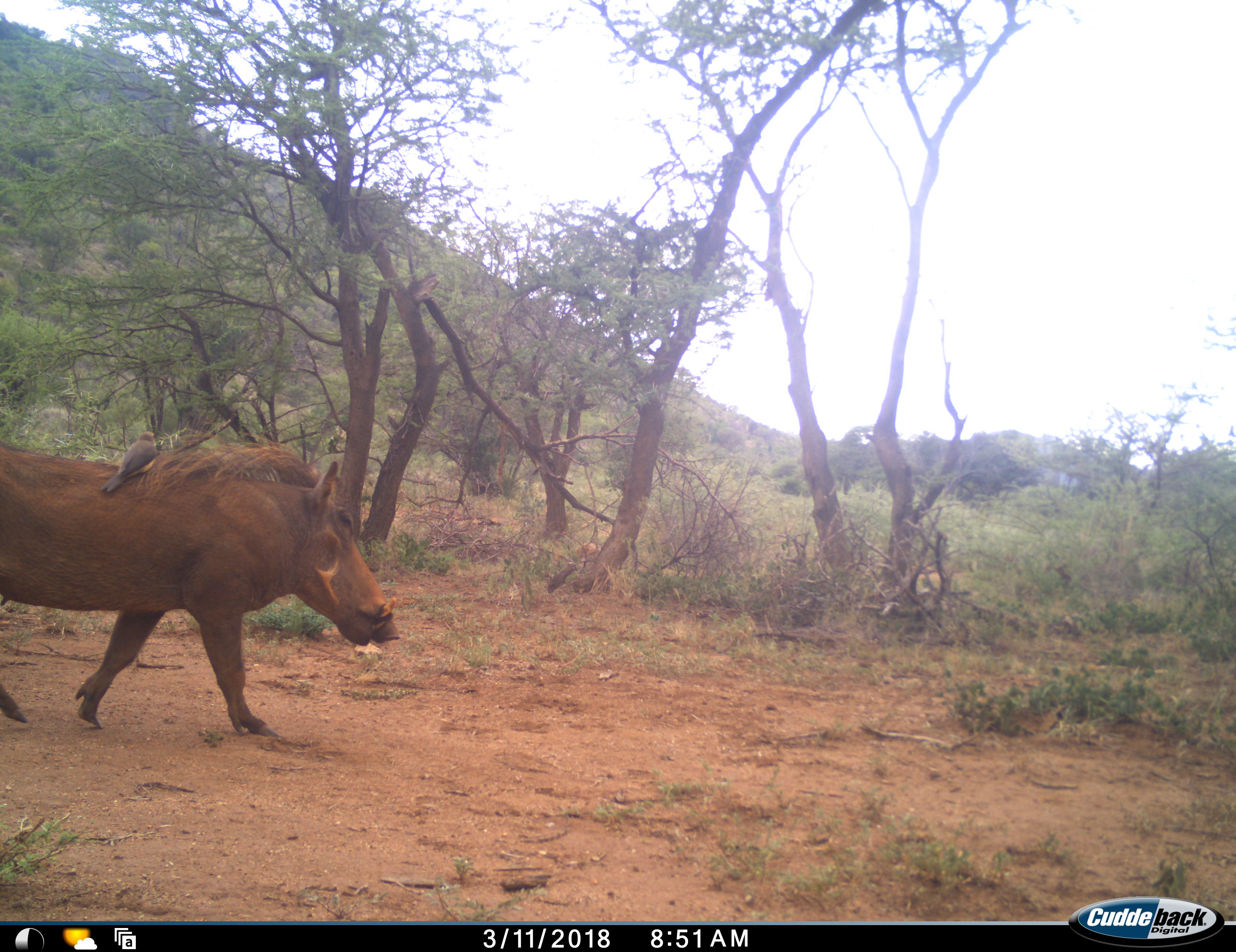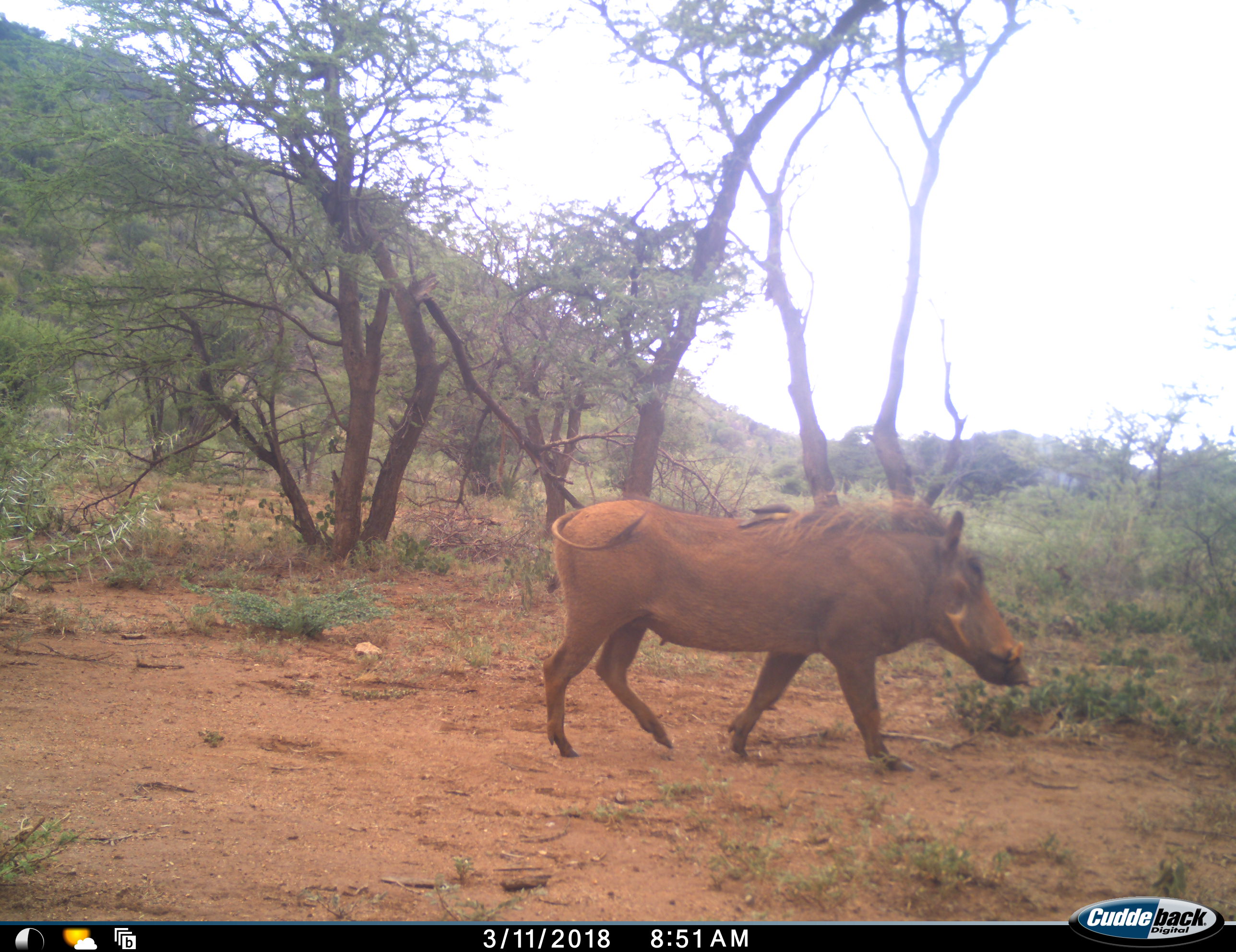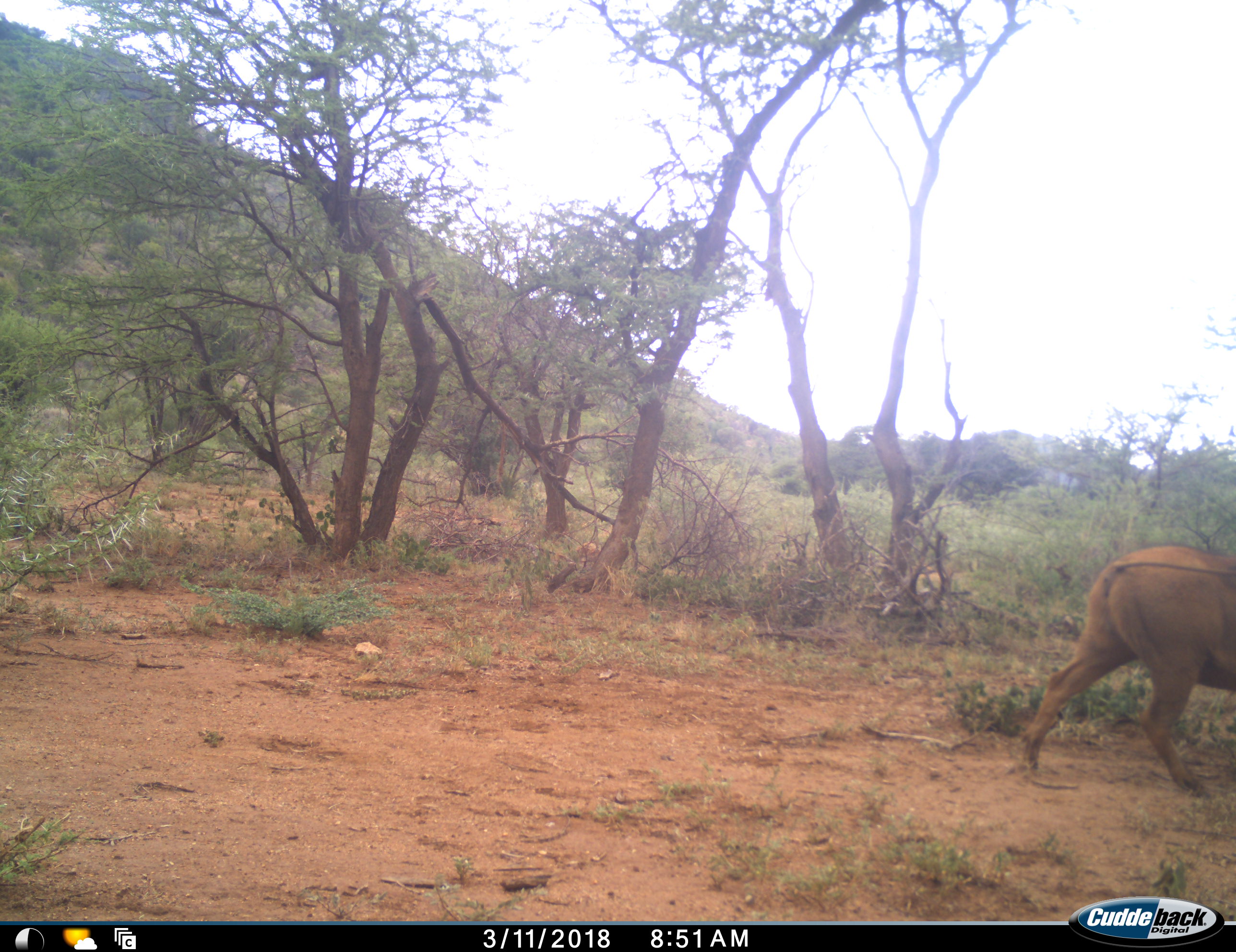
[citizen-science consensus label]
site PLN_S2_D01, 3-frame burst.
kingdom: Animalia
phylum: Chordata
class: Aves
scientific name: Aves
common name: bird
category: birdother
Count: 1.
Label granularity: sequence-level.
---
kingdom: Animalia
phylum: Chordata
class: Mammalia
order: Artiodactyla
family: Suidae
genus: Phacochoerus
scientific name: Phacochoerus africanus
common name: warthog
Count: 1.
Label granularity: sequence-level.